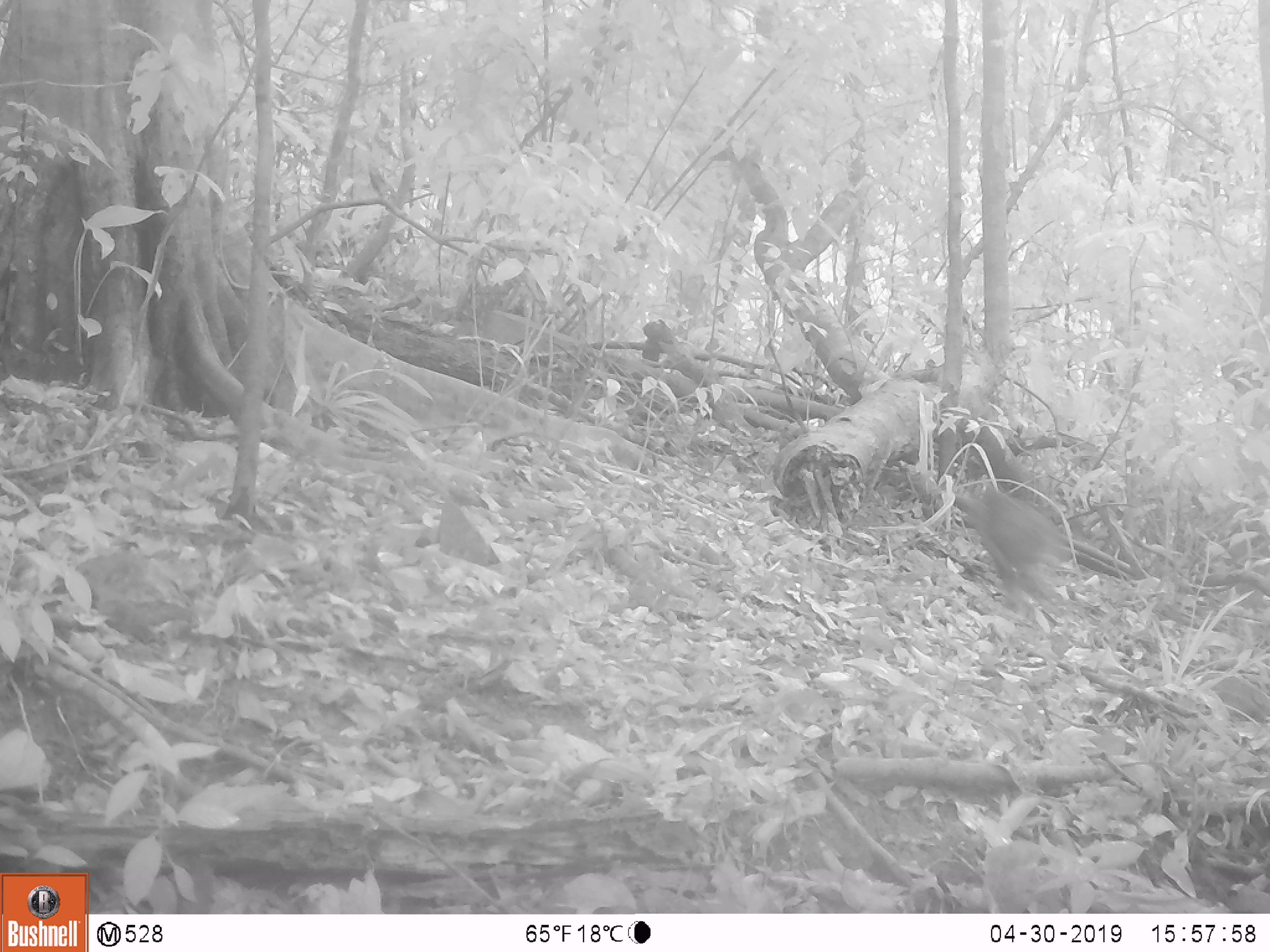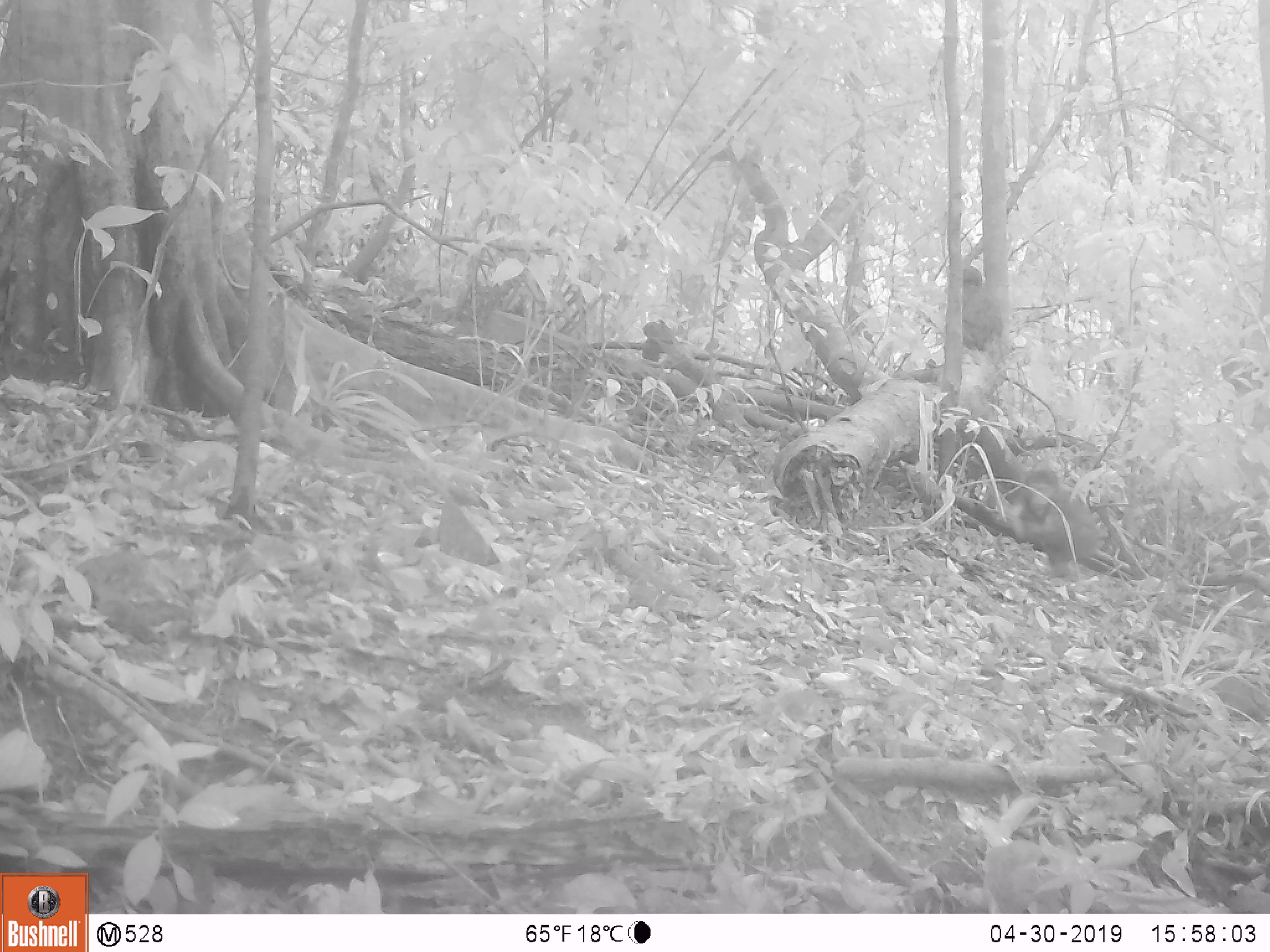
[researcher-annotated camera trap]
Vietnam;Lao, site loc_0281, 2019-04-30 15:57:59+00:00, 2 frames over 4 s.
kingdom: Animalia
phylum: Chordata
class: Mammalia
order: Primates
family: Cercopithecidae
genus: Macaca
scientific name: Macaca arctoides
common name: stump-tailed macaque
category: stump tailed macaque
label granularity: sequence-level